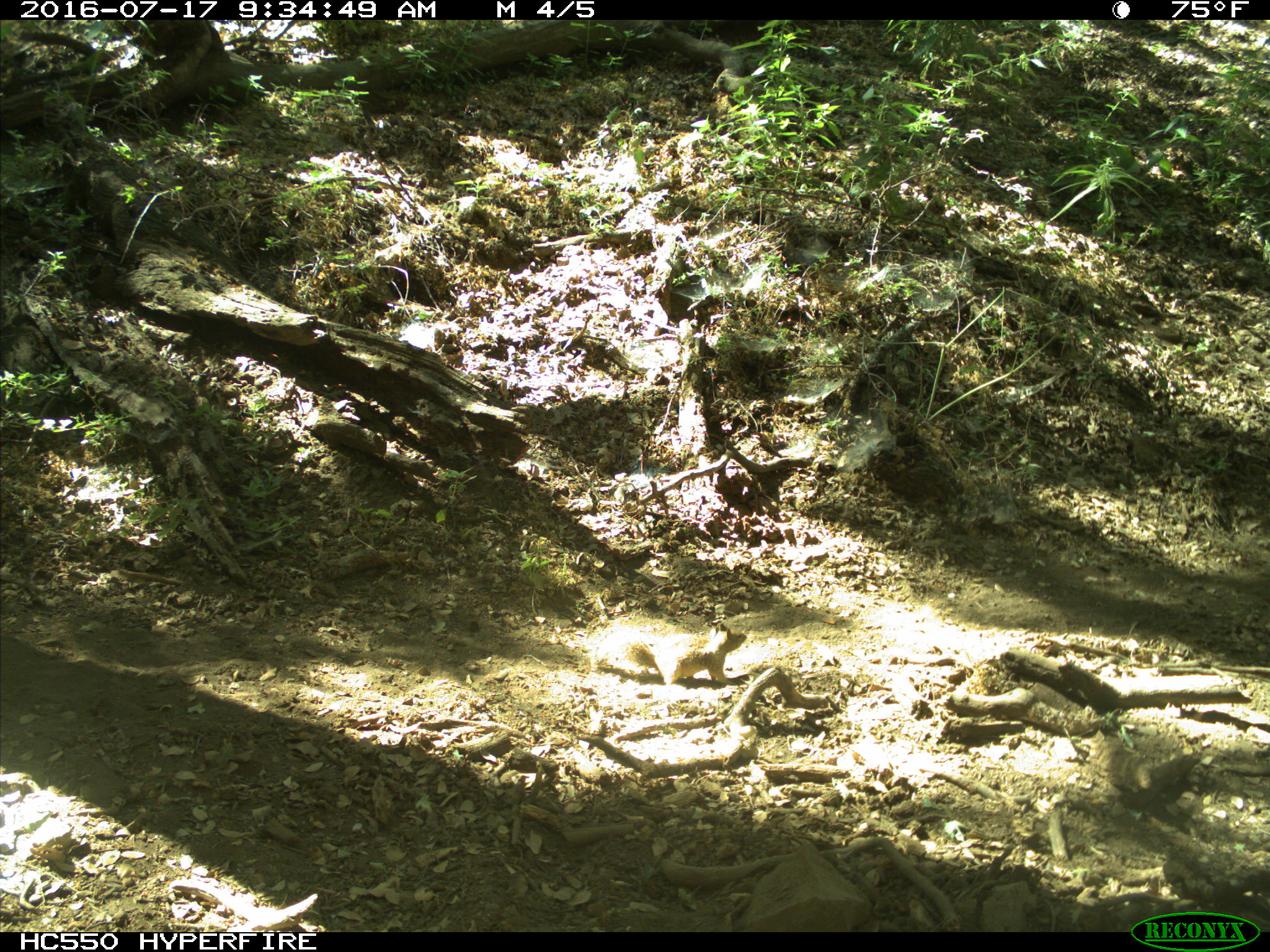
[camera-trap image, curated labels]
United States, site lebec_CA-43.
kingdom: Animalia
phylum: Chordata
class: Mammalia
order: Rodentia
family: Sciuridae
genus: Otospermophilus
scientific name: Otospermophilus beecheyi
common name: california ground squirrel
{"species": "Otospermophilus beecheyi (california ground squirrel)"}